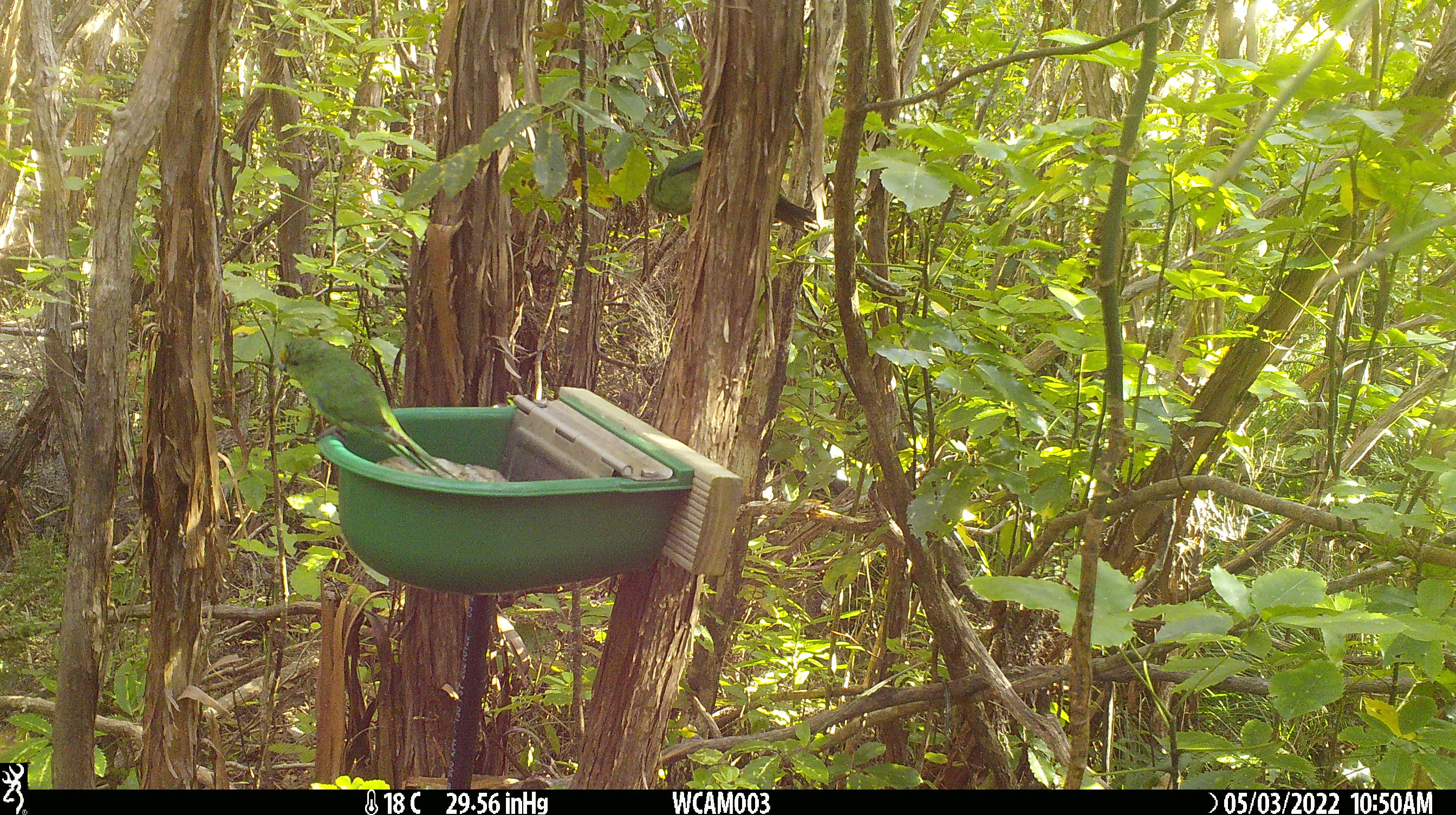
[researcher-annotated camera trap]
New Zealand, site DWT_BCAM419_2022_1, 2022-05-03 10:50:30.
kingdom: Animalia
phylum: Chordata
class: Aves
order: Psittaciformes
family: Psittaculidae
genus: Cyanoramphus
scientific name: Cyanoramphus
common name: parakeet